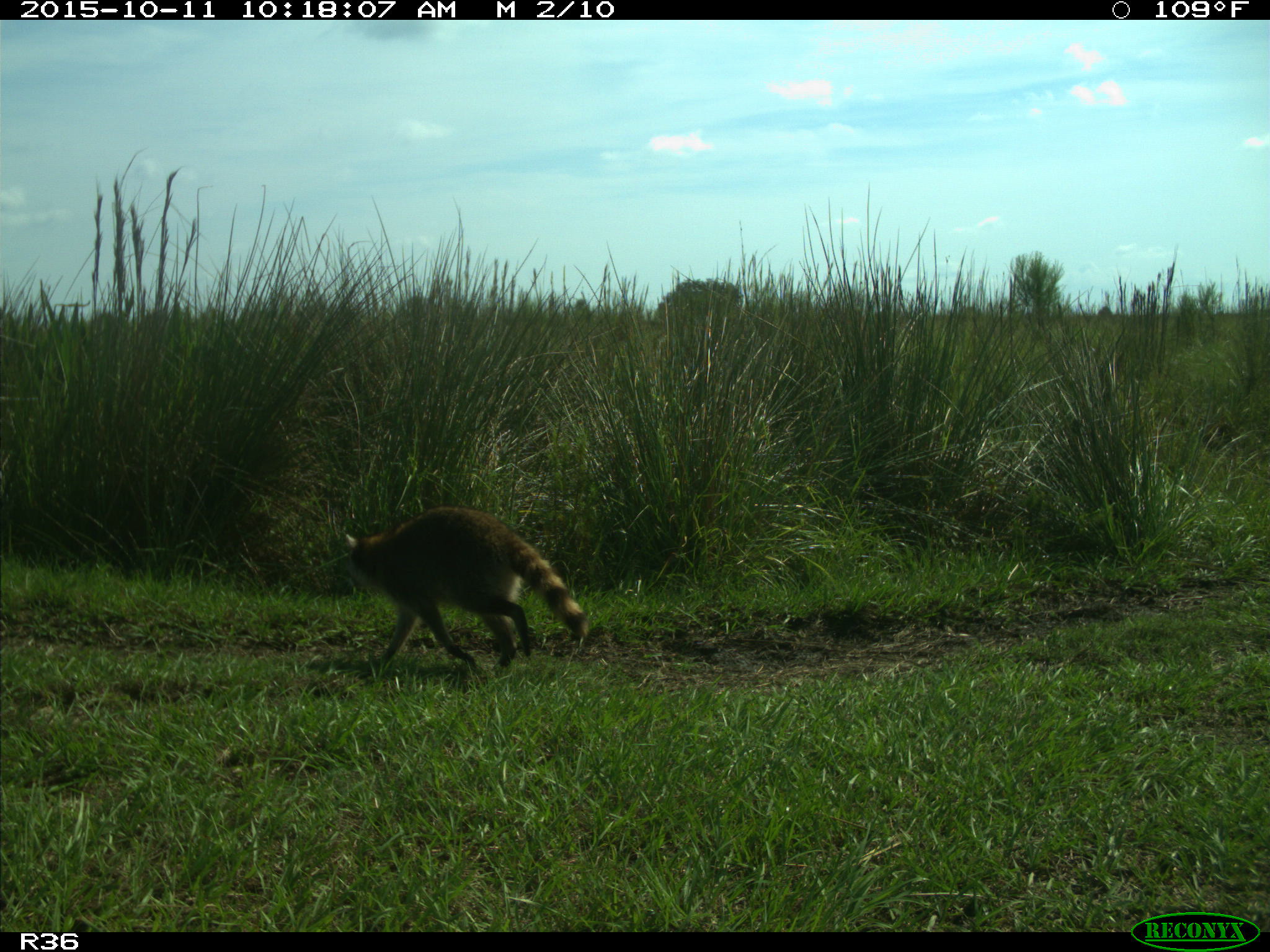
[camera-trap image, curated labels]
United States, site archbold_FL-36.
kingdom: Animalia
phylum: Chordata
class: Mammalia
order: Carnivora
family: Procyonidae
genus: Procyon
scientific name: Procyon lotor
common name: common raccoon